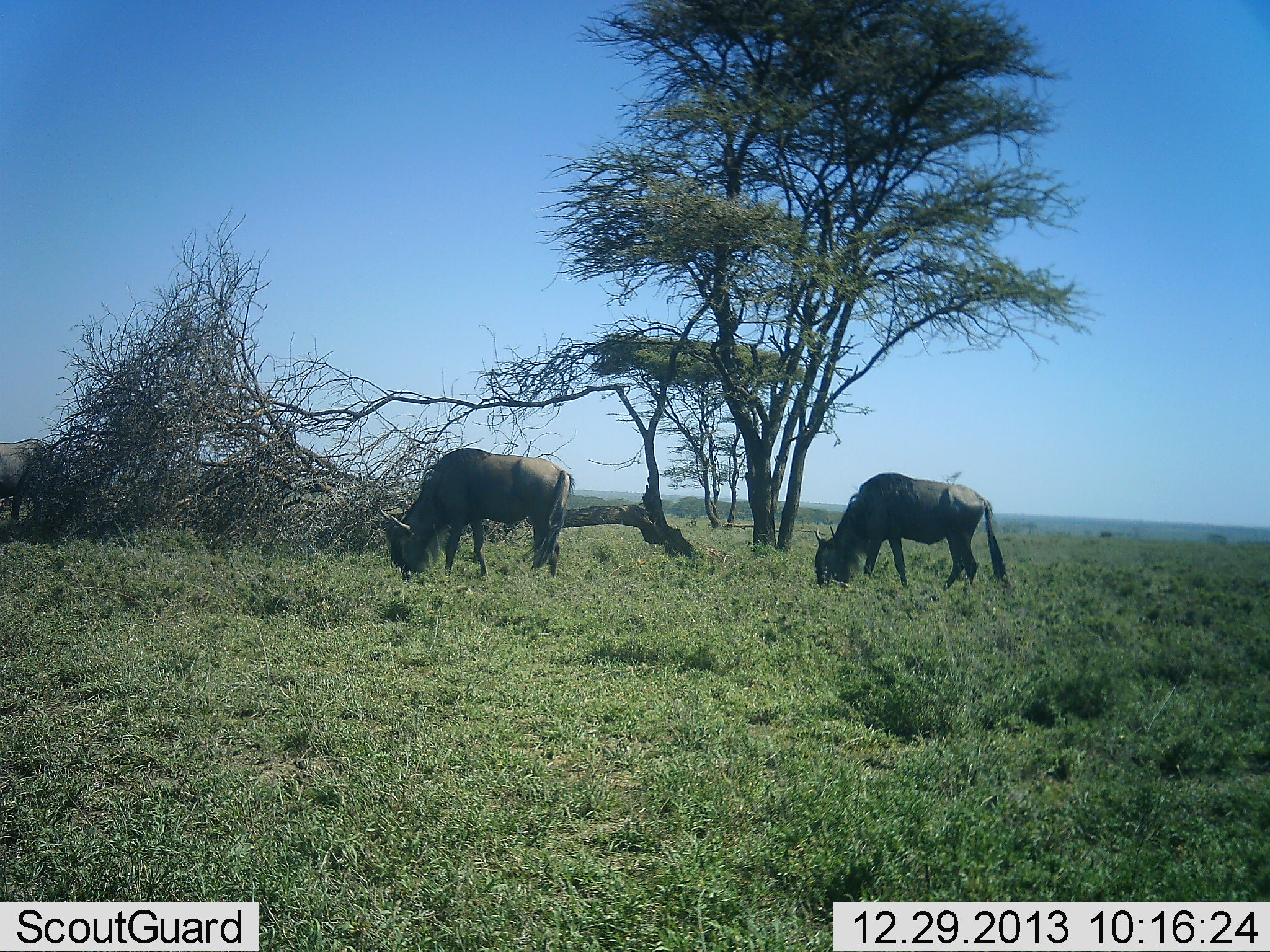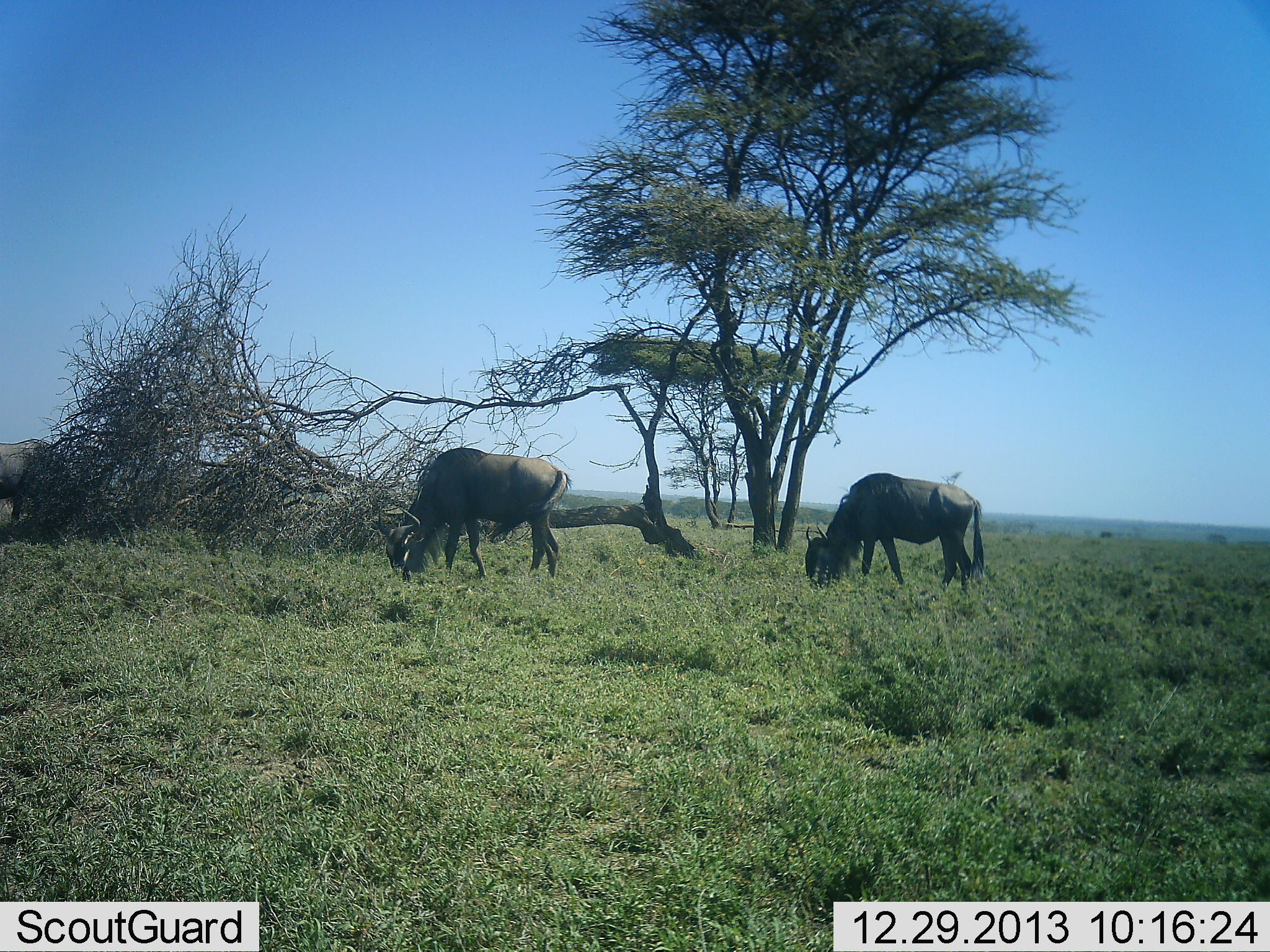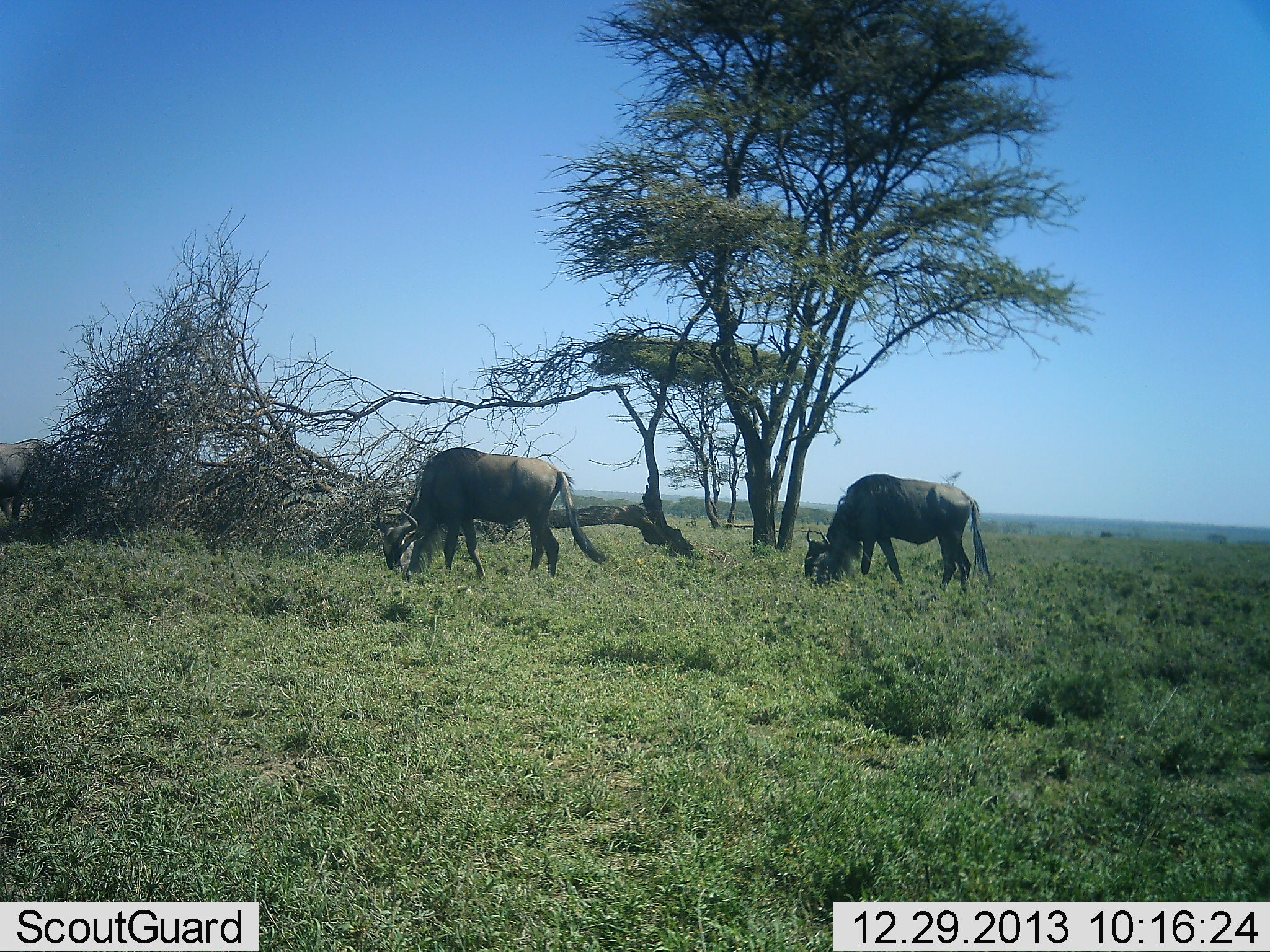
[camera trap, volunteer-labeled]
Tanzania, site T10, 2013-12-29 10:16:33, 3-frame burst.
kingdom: Animalia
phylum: Chordata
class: Mammalia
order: Artiodactyla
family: Bovidae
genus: Connochaetes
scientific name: Connochaetes taurinus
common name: blue wildebeest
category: wildebeest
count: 2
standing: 19%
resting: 0%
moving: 0%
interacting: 0%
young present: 0%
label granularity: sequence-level